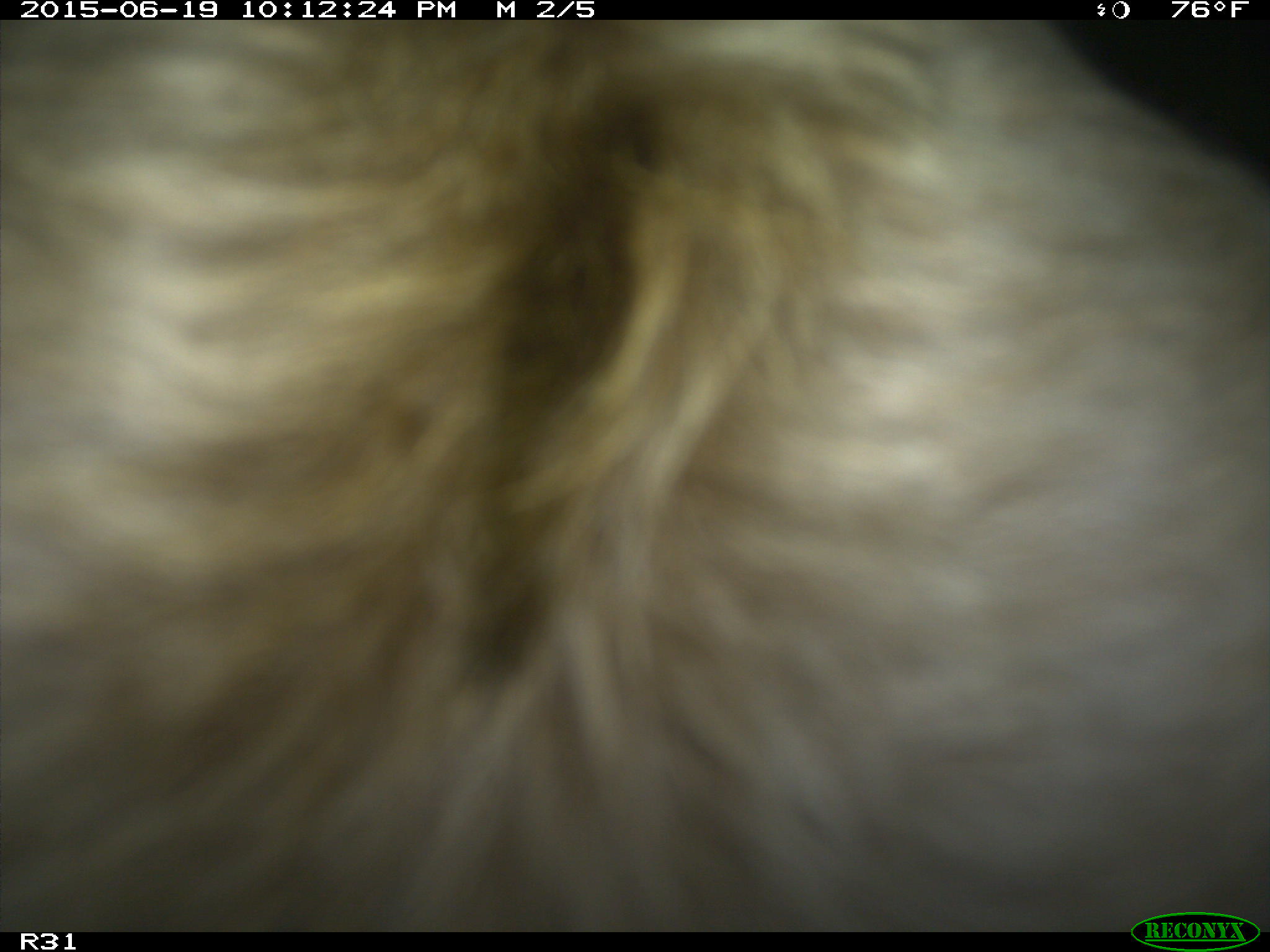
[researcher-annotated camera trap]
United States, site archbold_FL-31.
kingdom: Animalia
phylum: Chordata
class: Mammalia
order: Artiodactyla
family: Bovidae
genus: Bos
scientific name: Bos taurus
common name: domestic cow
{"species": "Bos taurus (domestic cow)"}